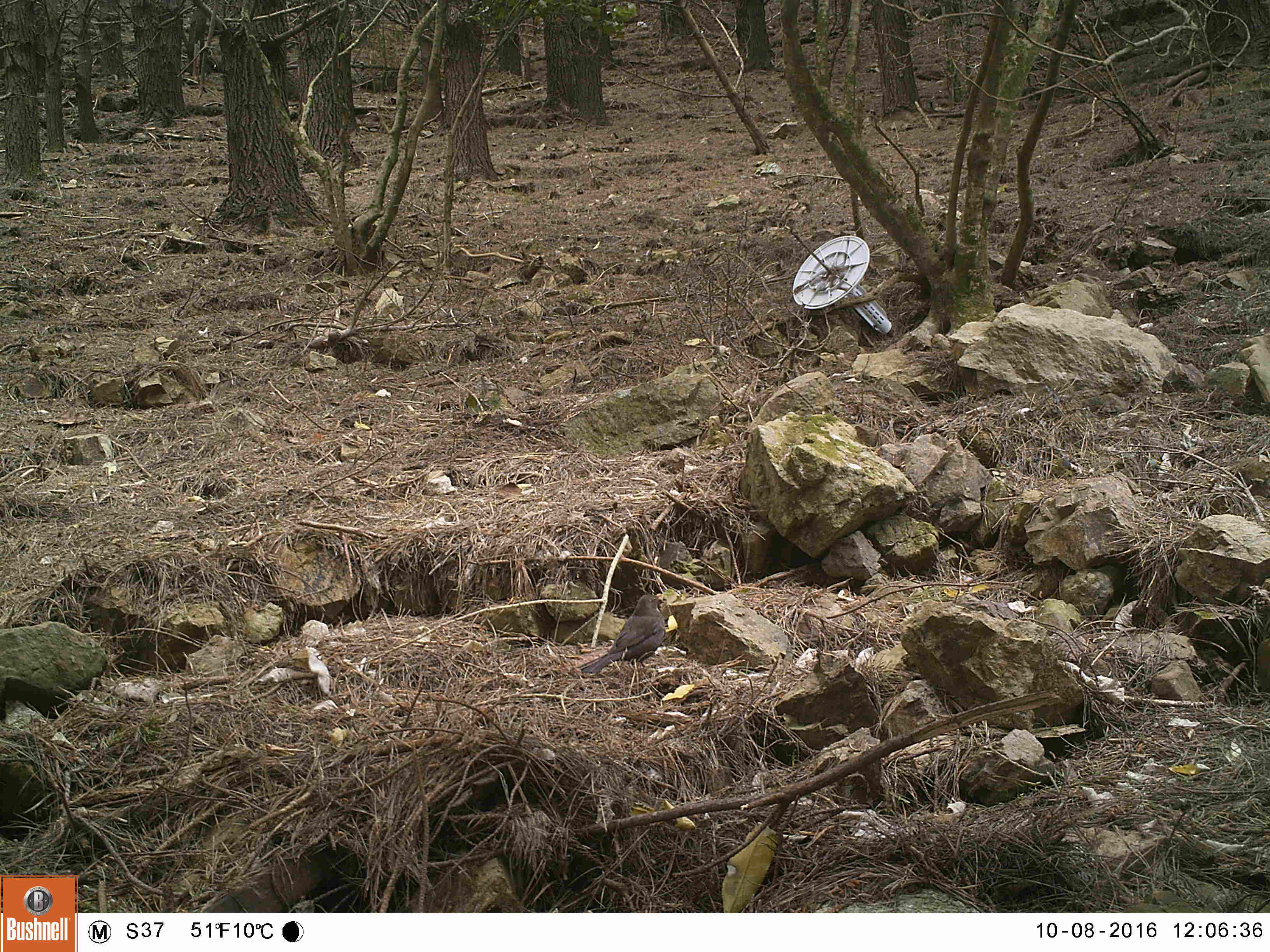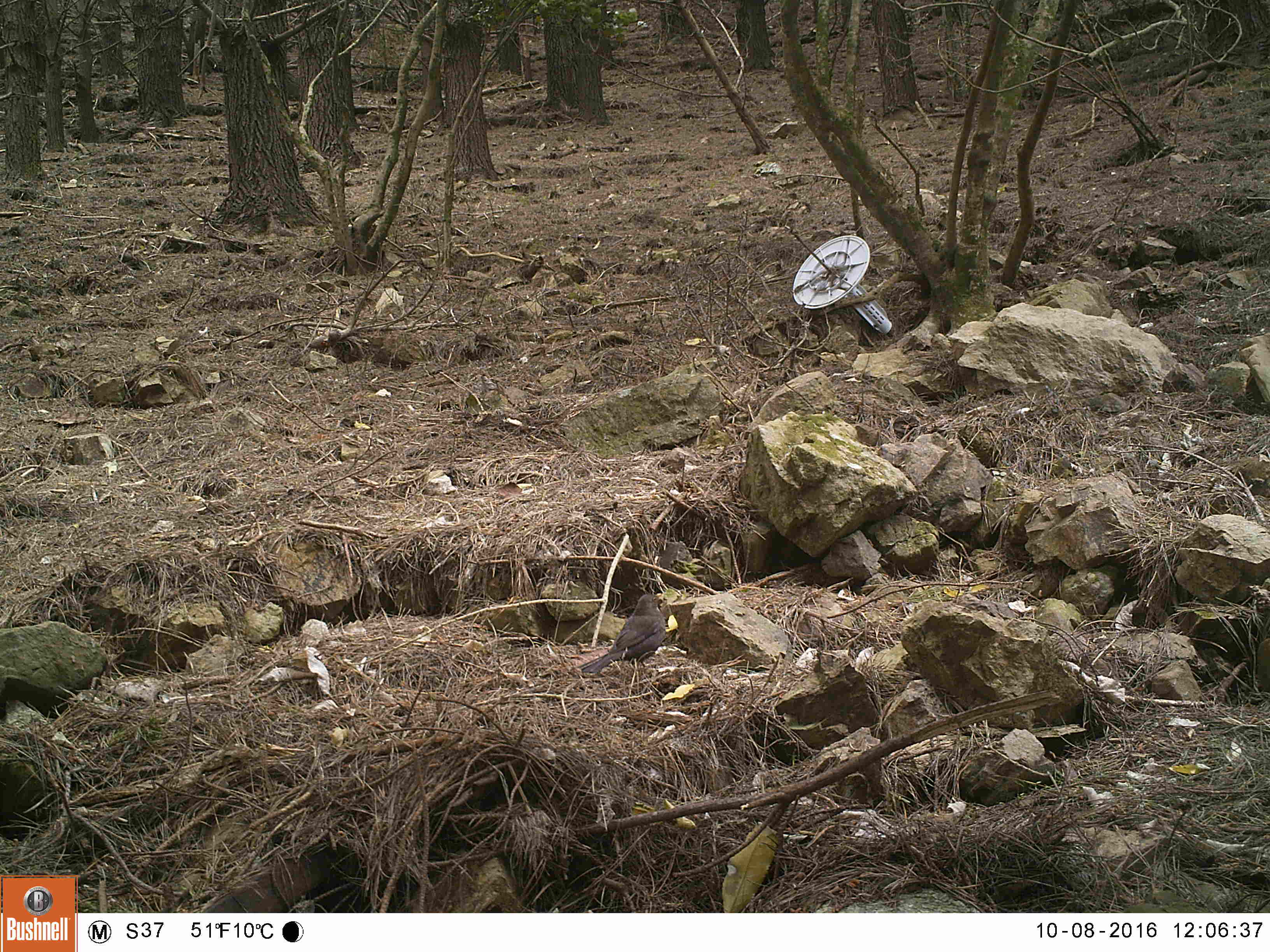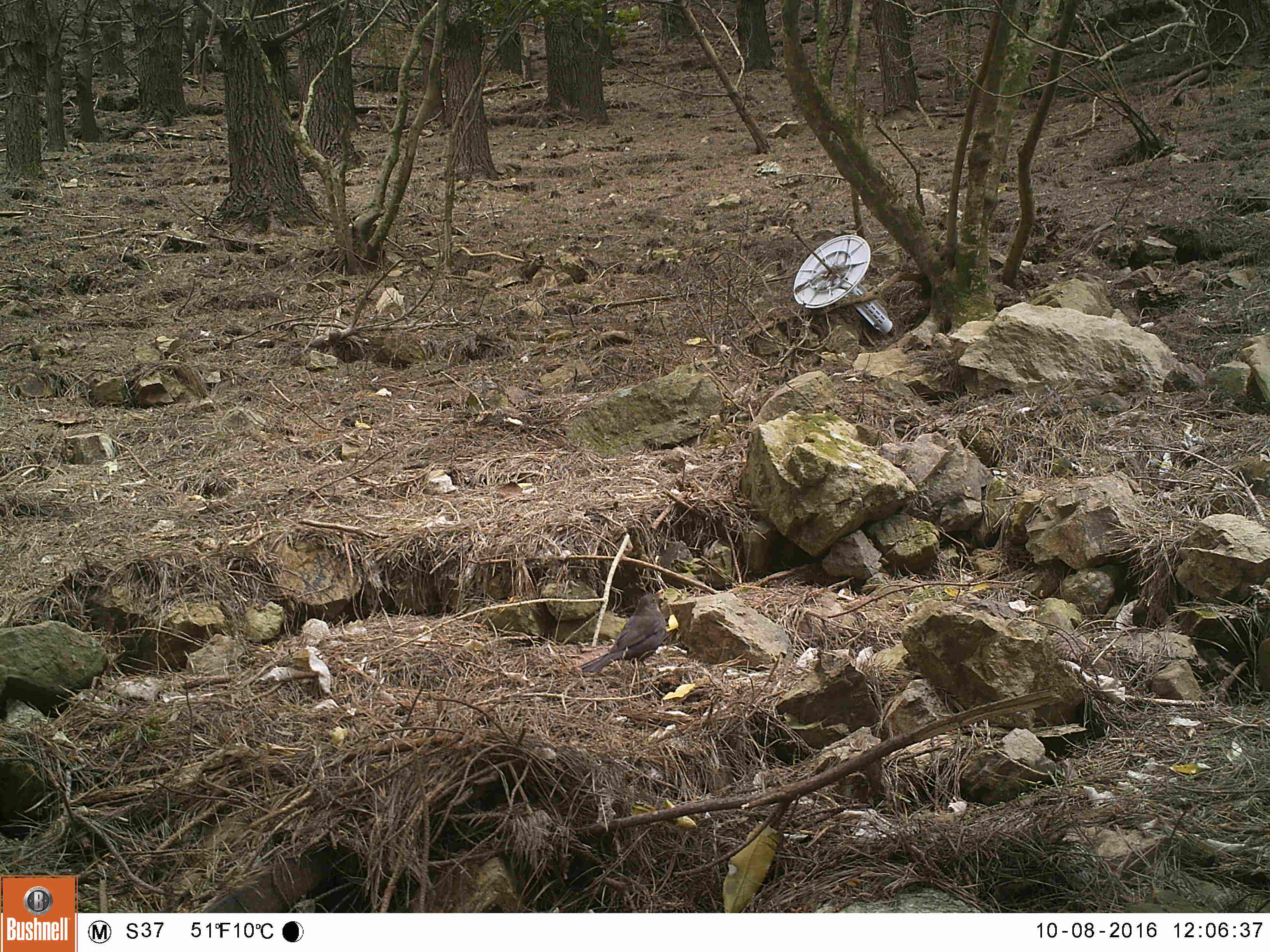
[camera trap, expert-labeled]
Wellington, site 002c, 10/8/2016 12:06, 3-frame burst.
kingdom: Animalia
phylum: Chordata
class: Aves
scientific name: Aves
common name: bird